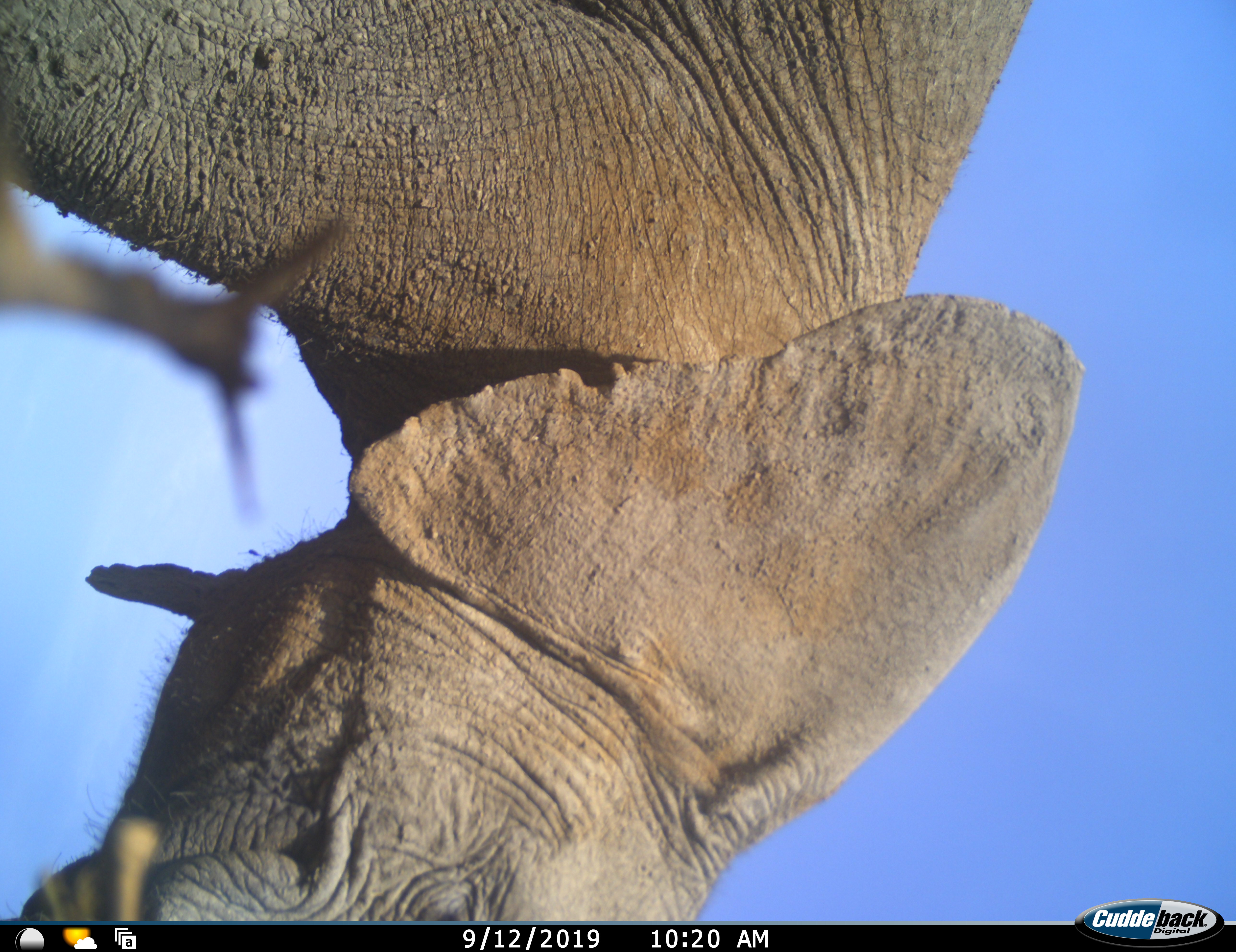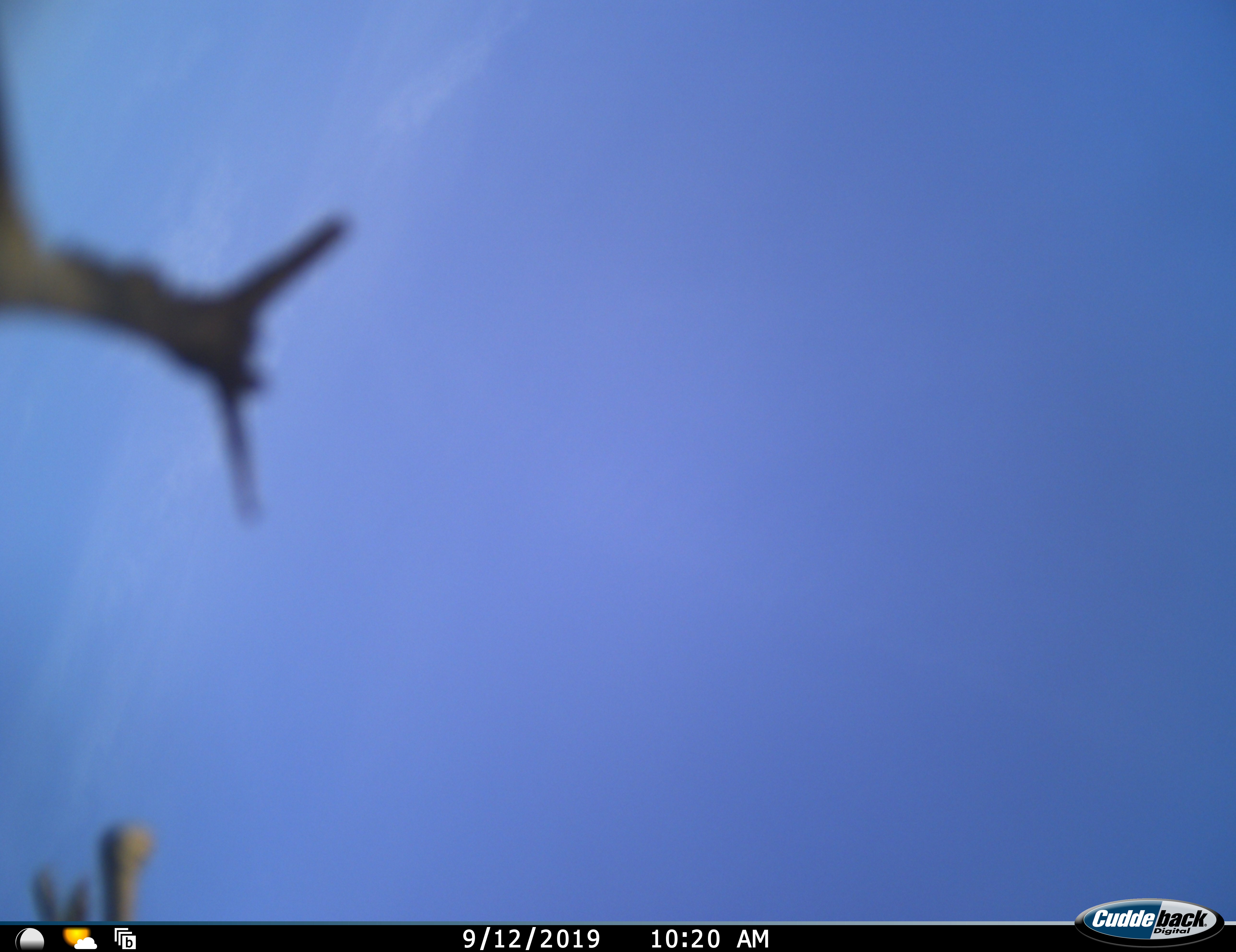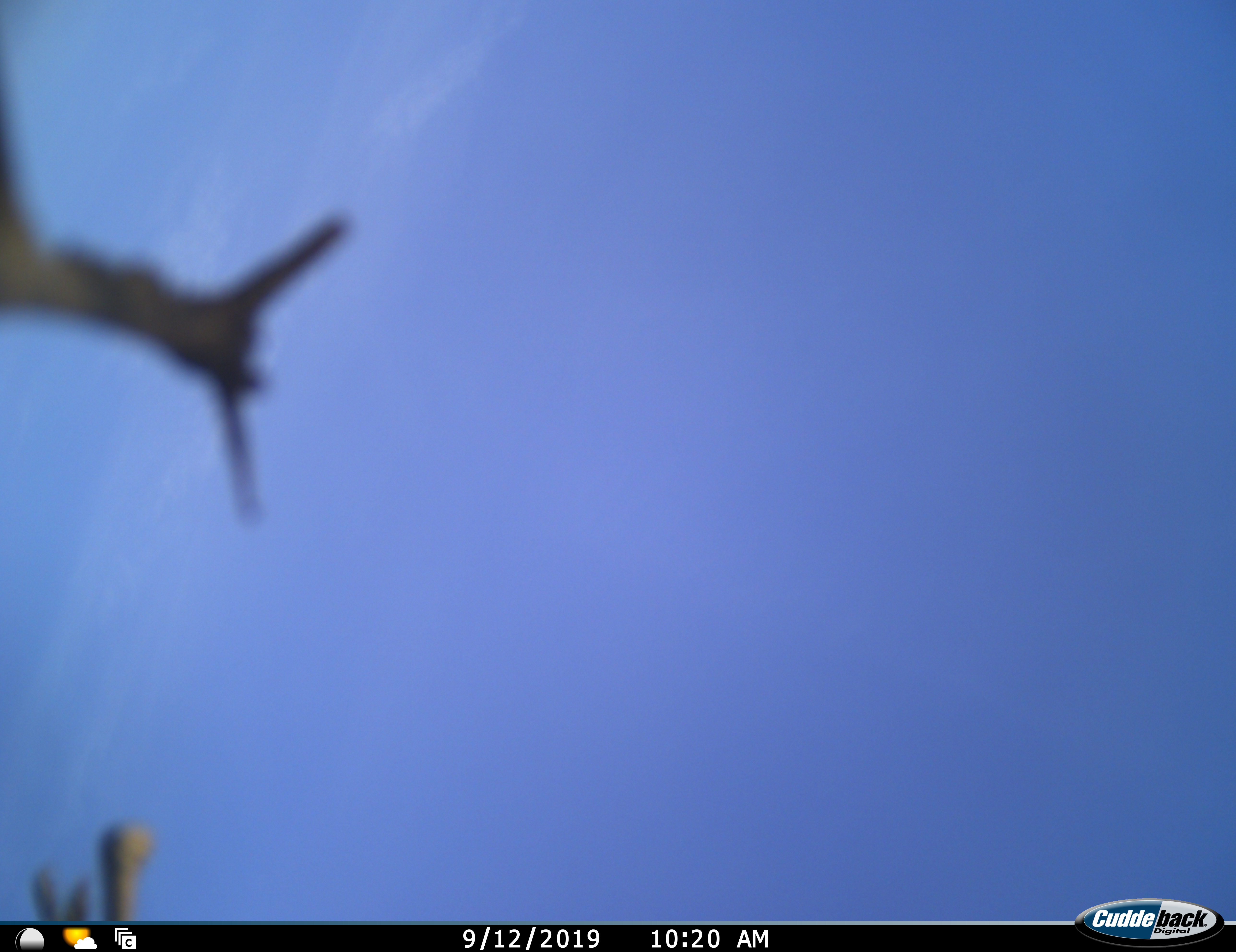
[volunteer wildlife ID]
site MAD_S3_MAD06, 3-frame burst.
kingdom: Animalia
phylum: Chordata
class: Mammalia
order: Proboscidea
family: Elephantidae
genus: Loxodonta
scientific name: Loxodonta africana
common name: african bush elephant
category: elephant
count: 1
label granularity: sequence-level